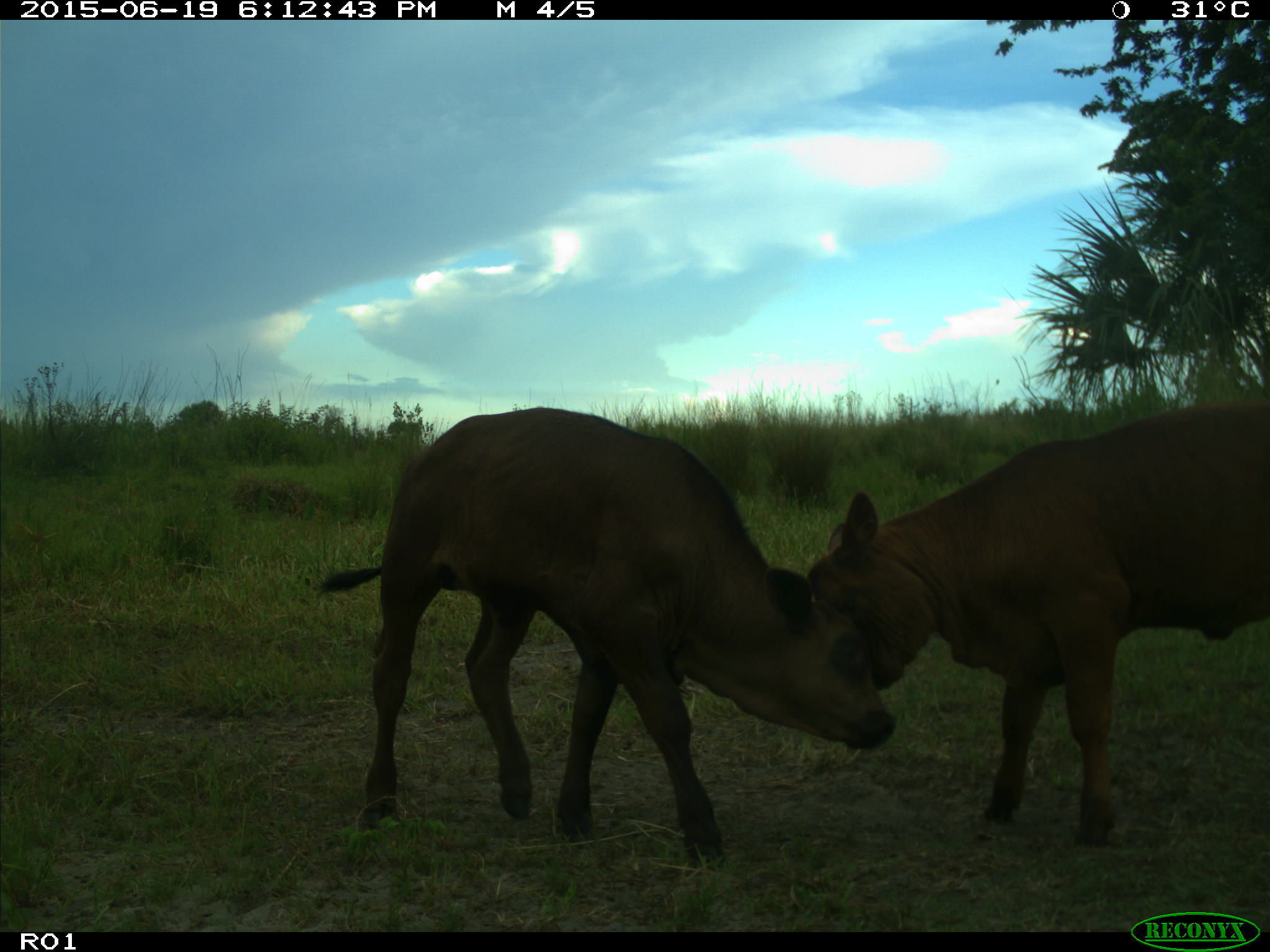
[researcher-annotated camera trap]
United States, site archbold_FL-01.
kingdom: Animalia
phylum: Chordata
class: Mammalia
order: Artiodactyla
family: Bovidae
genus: Bos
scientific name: Bos taurus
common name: domestic cow